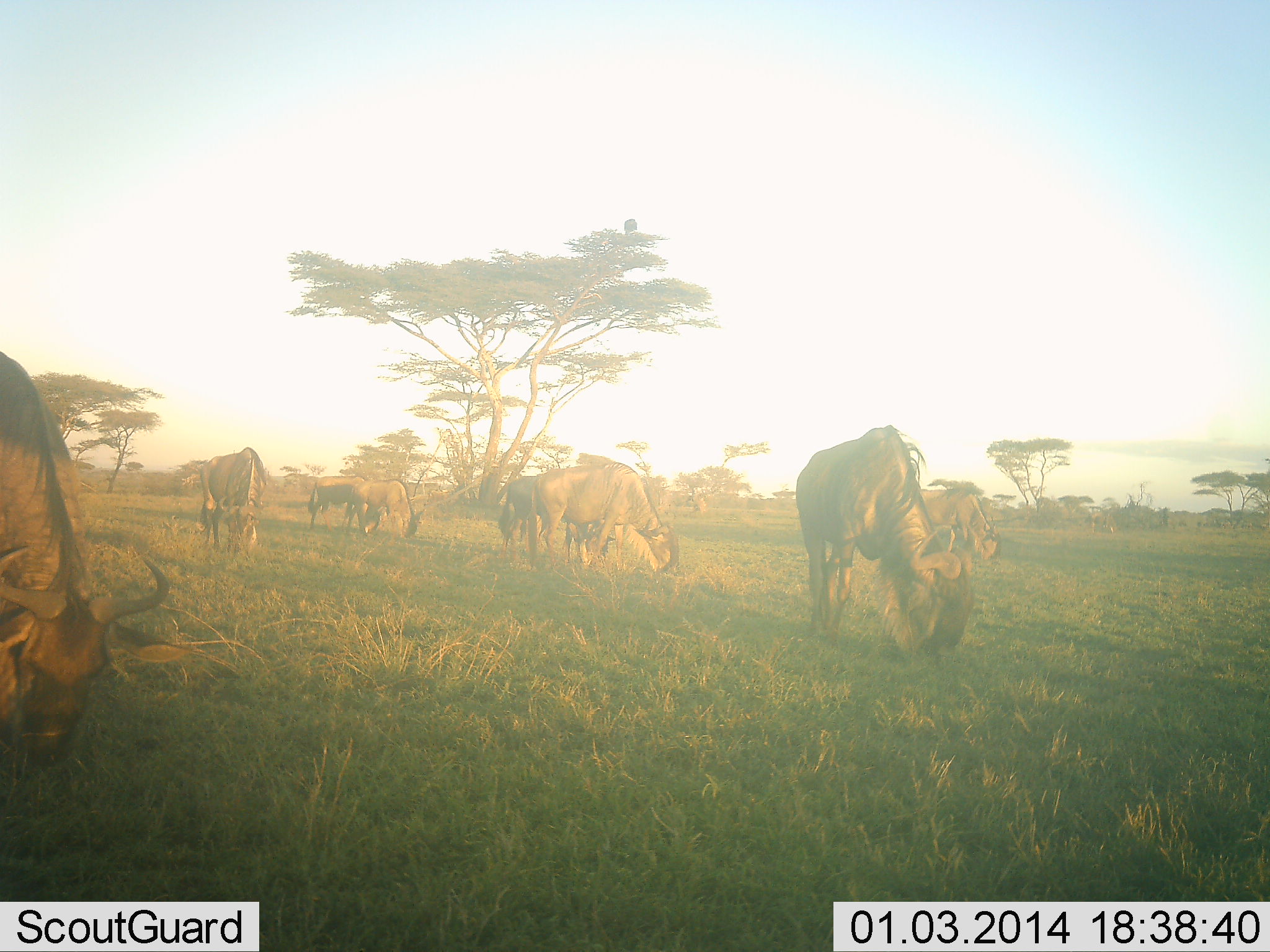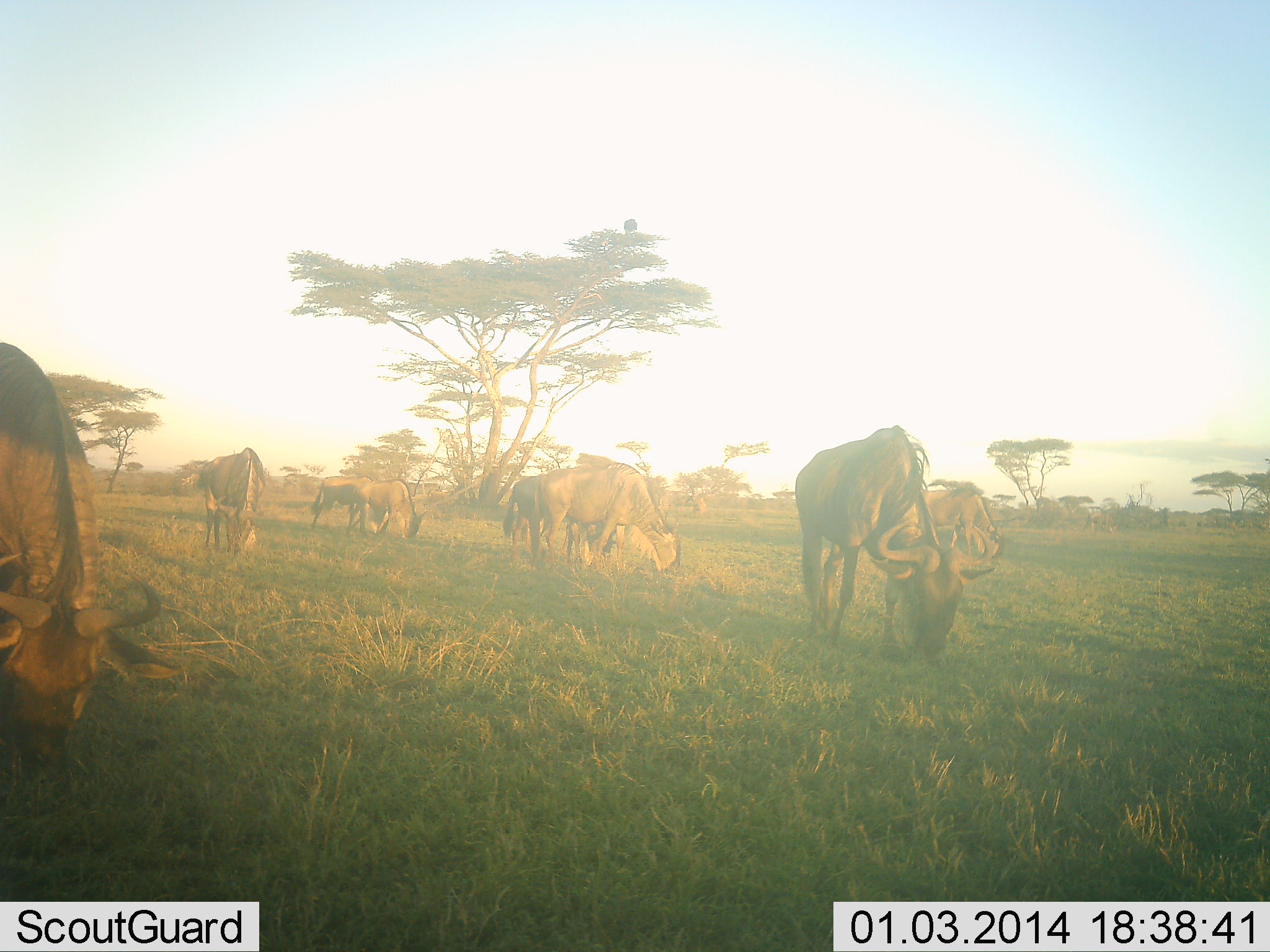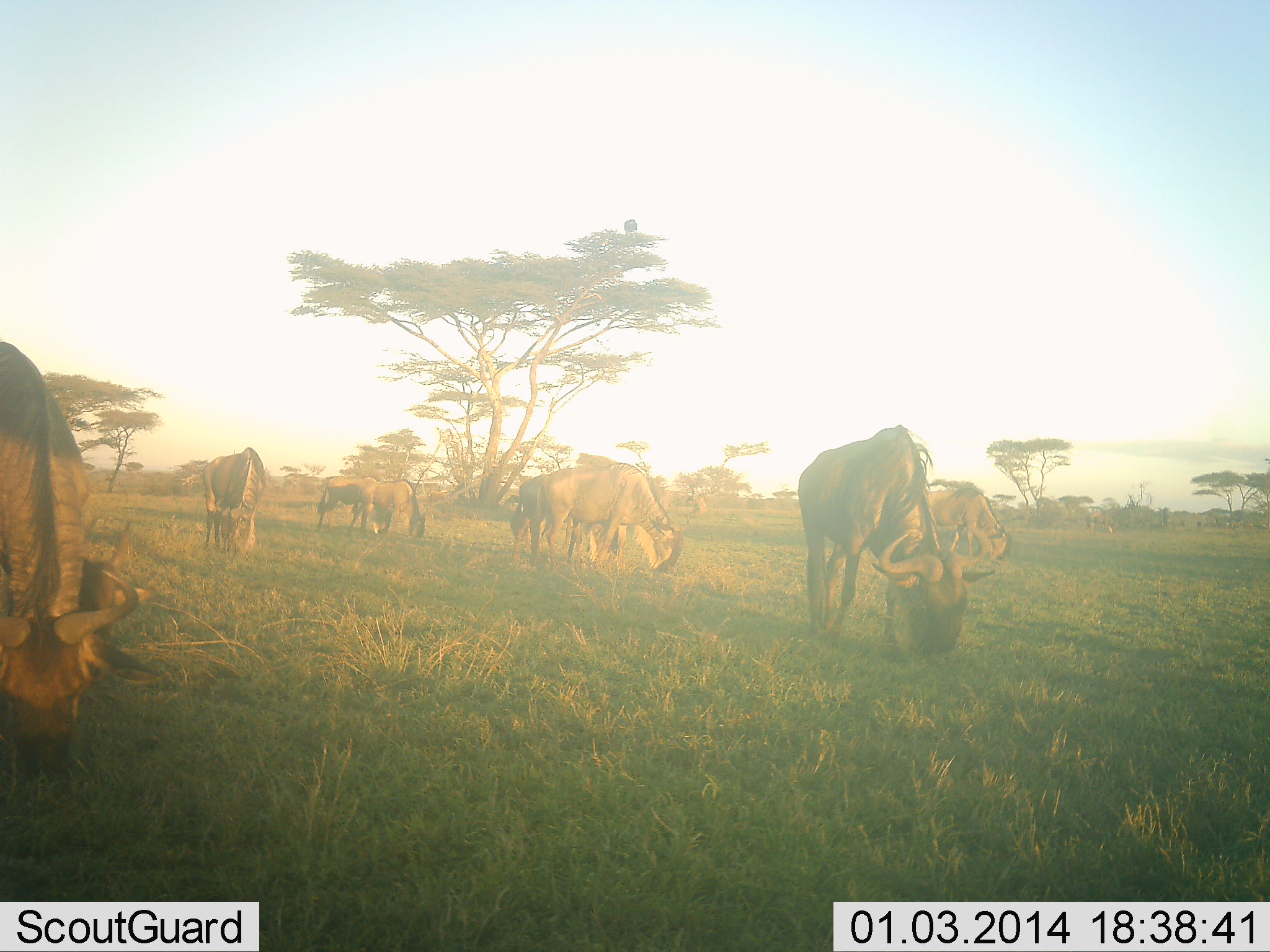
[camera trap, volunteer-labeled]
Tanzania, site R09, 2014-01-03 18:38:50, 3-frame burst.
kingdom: Animalia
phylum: Chordata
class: Mammalia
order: Artiodactyla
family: Bovidae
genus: Connochaetes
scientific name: Connochaetes taurinus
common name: blue wildebeest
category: wildebeest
Wildebeest (blue wildebeest) (Connochaetes taurinus), count 8. Behavior (volunteer vote fractions): standing 20%, resting 0%, moving 10%, interacting 0%. Young present (vote fraction): 0%. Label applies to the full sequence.